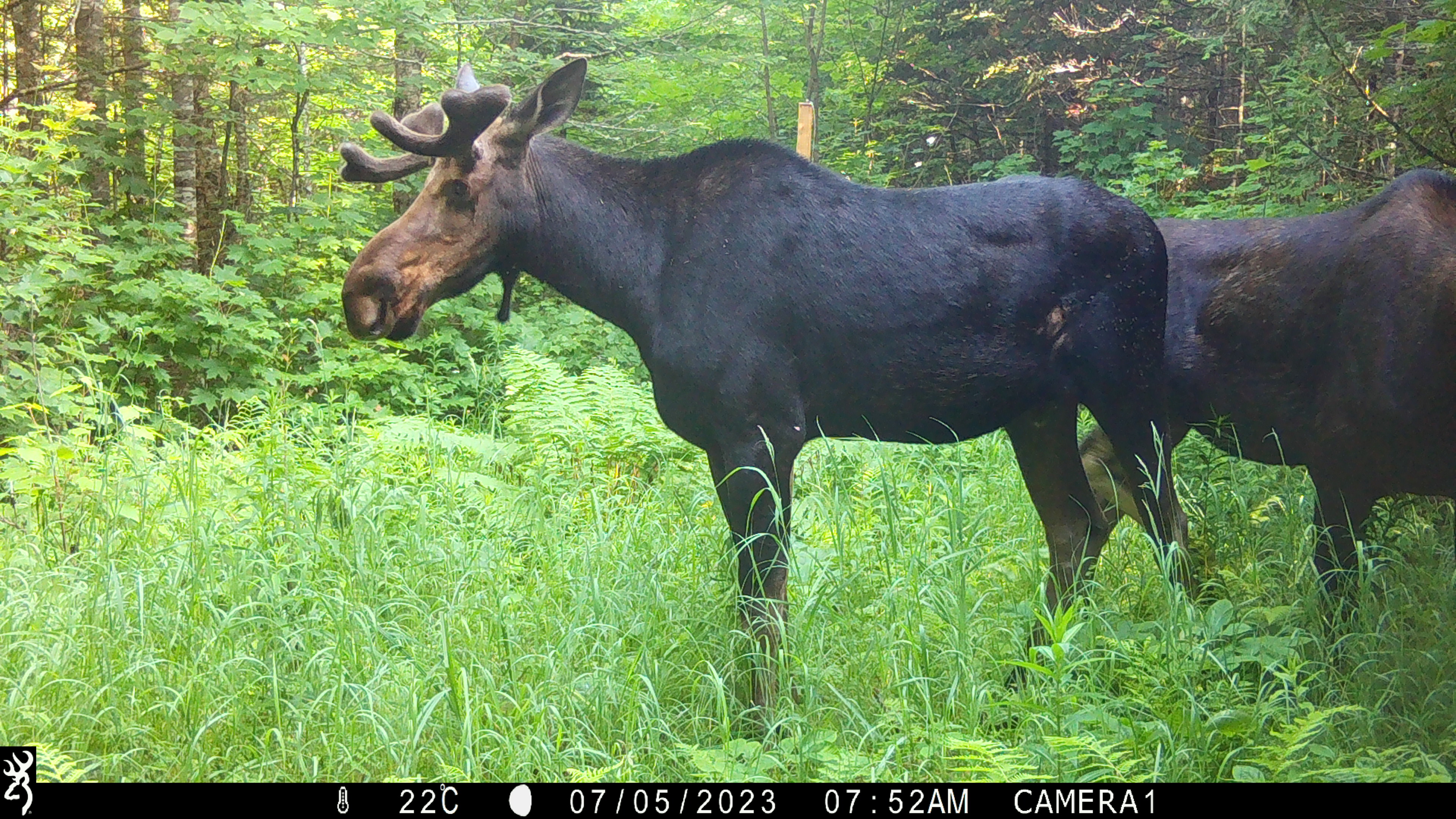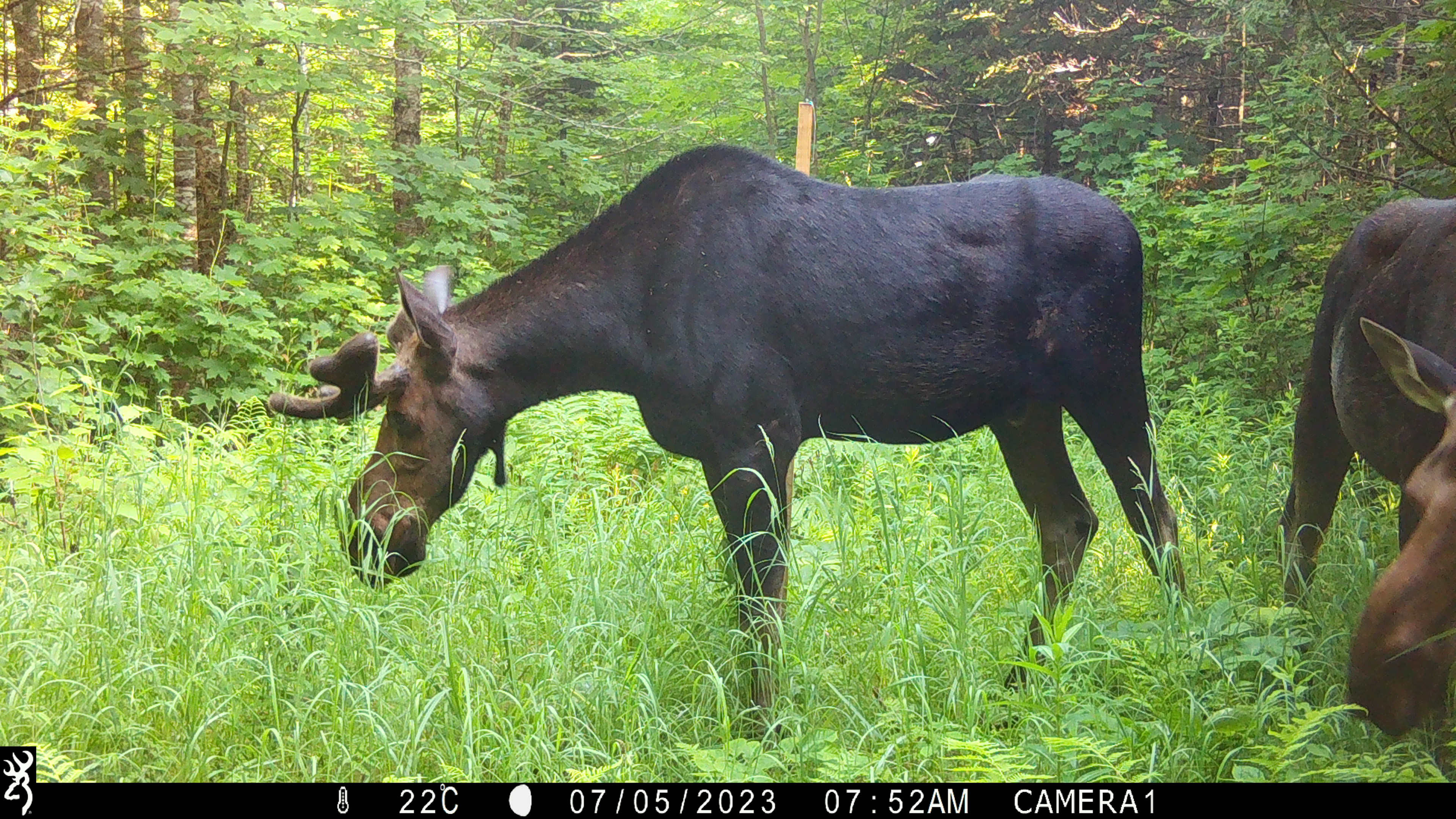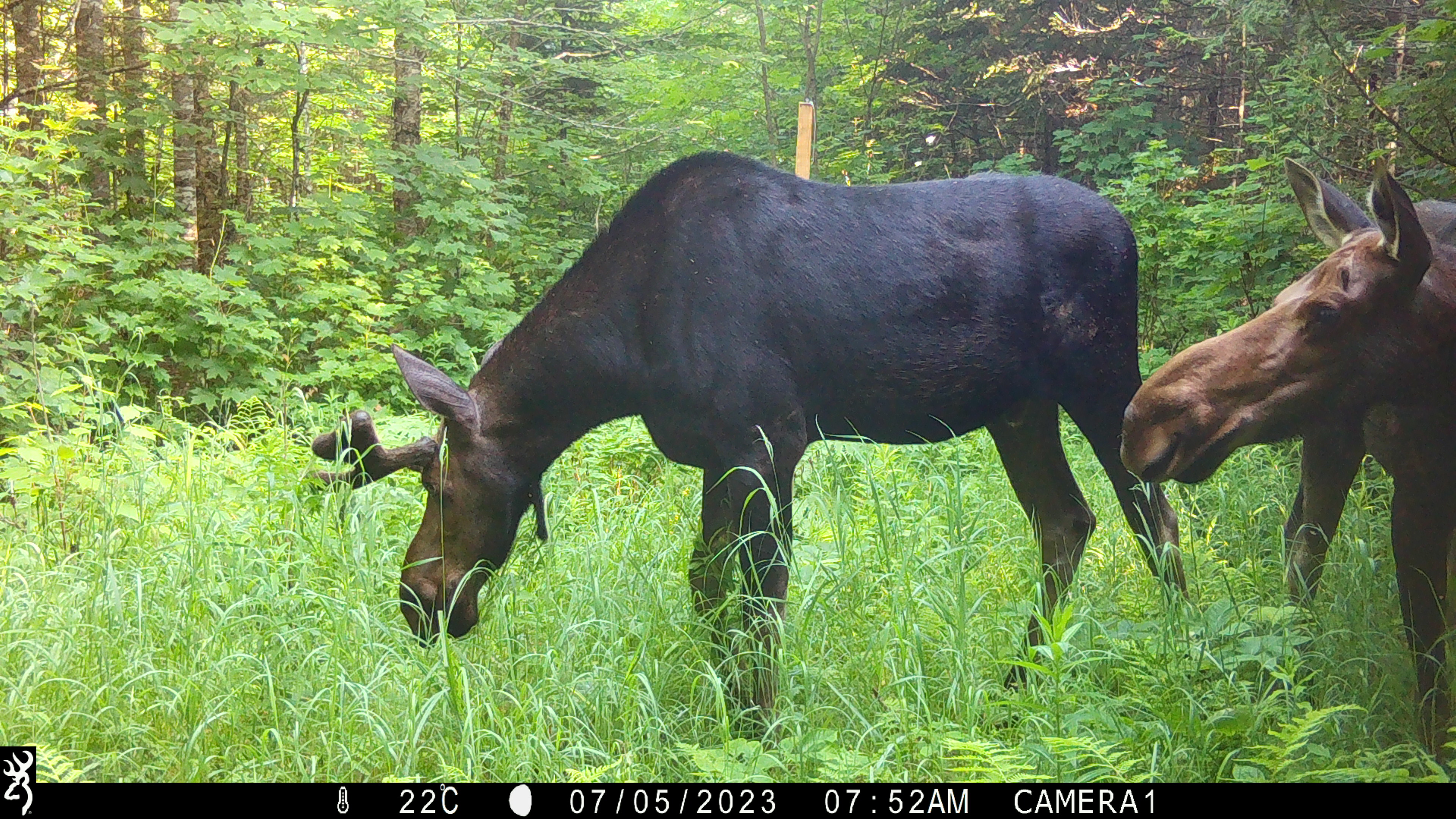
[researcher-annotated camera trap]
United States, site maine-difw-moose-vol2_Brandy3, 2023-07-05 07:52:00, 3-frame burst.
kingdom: Animalia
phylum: Chordata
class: Mammalia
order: Artiodactyla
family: Cervidae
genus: Alces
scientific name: Alces alces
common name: moose